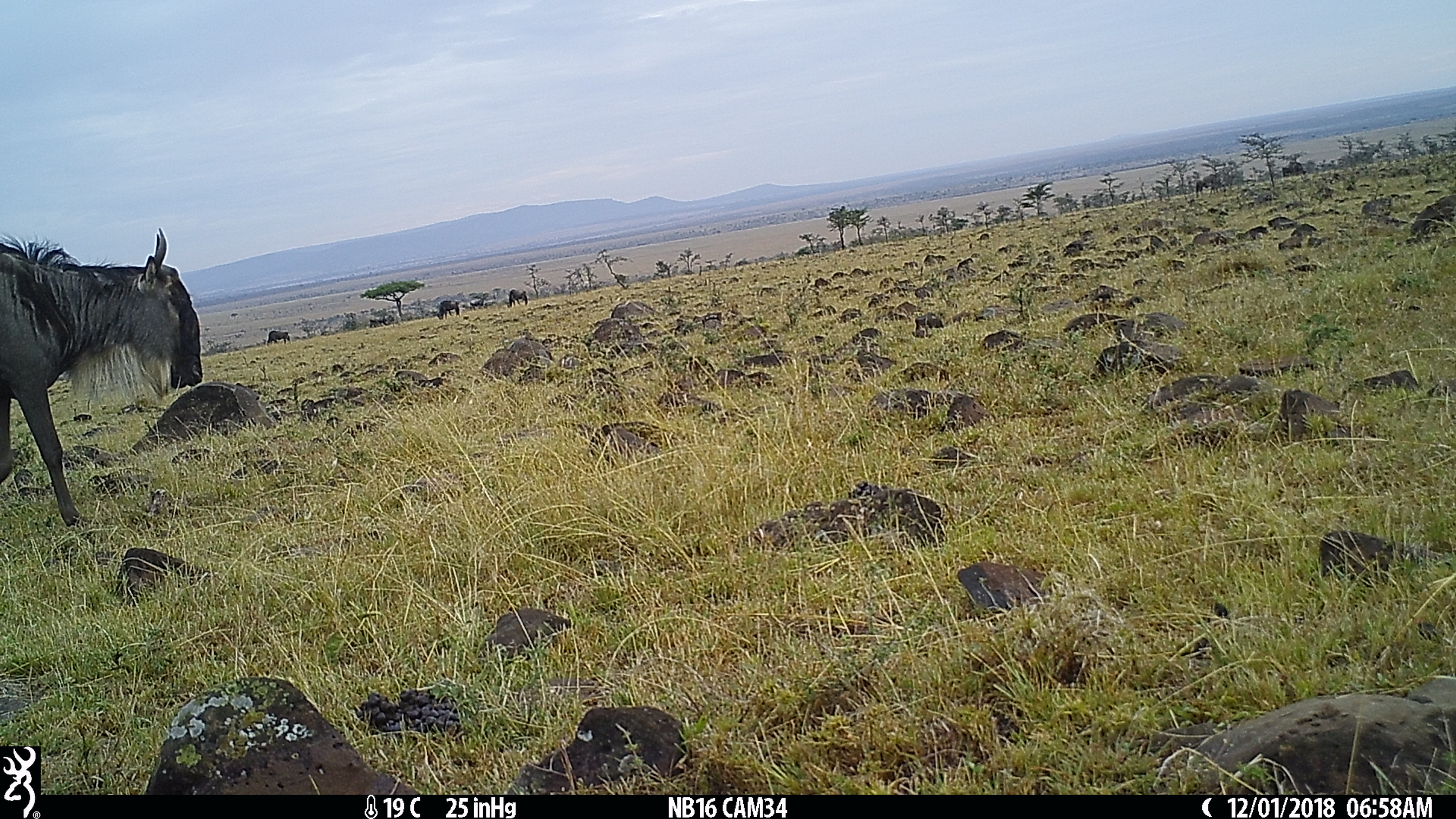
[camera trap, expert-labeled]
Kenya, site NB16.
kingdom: Animalia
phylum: Chordata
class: Mammalia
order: Artiodactyla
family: Bovidae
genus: Connochaetes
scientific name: Connochaetes taurinus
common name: blue wildebeest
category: wildebeest